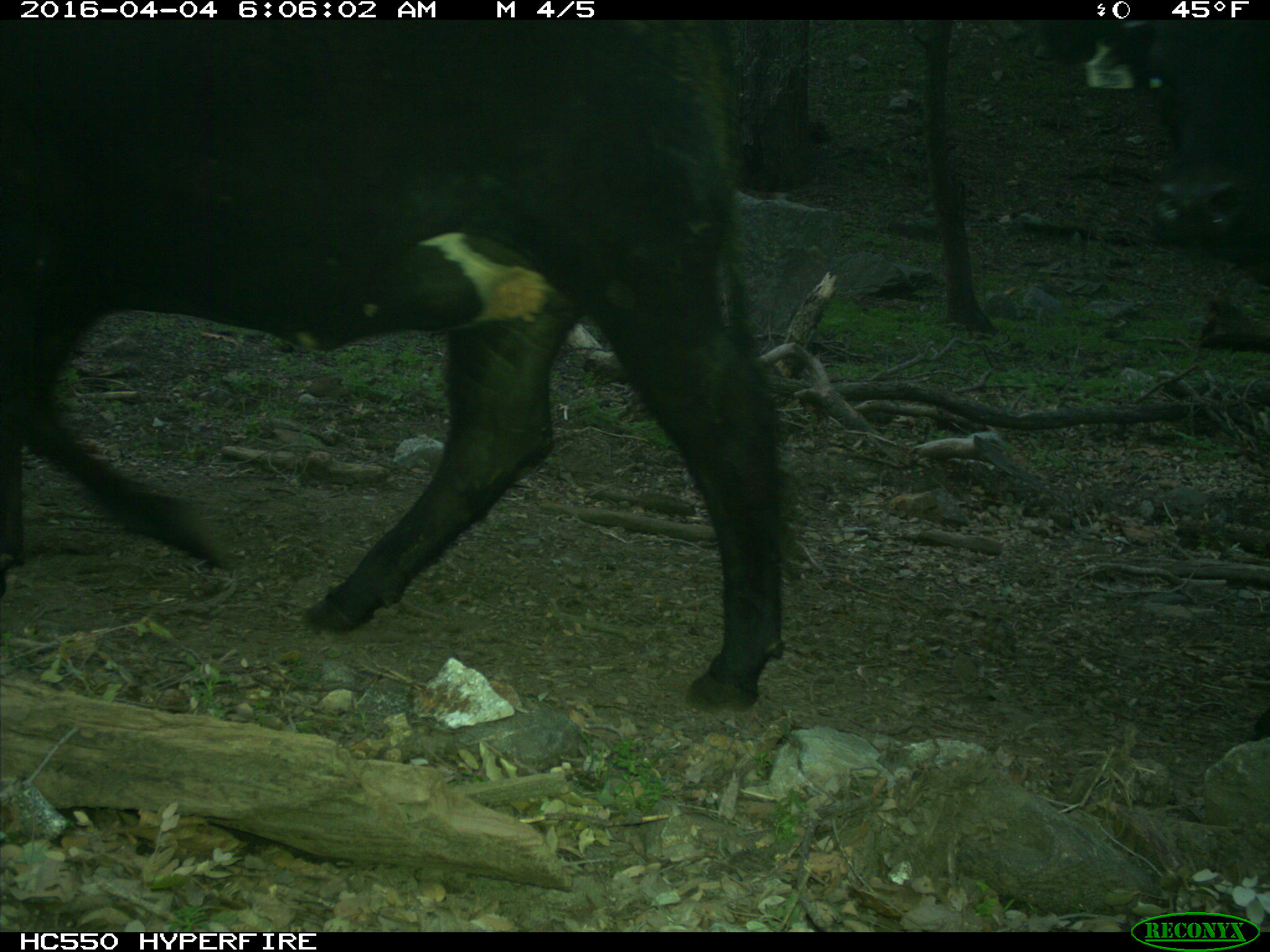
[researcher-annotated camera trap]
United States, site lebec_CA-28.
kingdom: Animalia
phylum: Chordata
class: Mammalia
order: Artiodactyla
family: Bovidae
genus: Bos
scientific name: Bos taurus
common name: domestic cow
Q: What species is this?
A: Bos taurus (domestic cow).